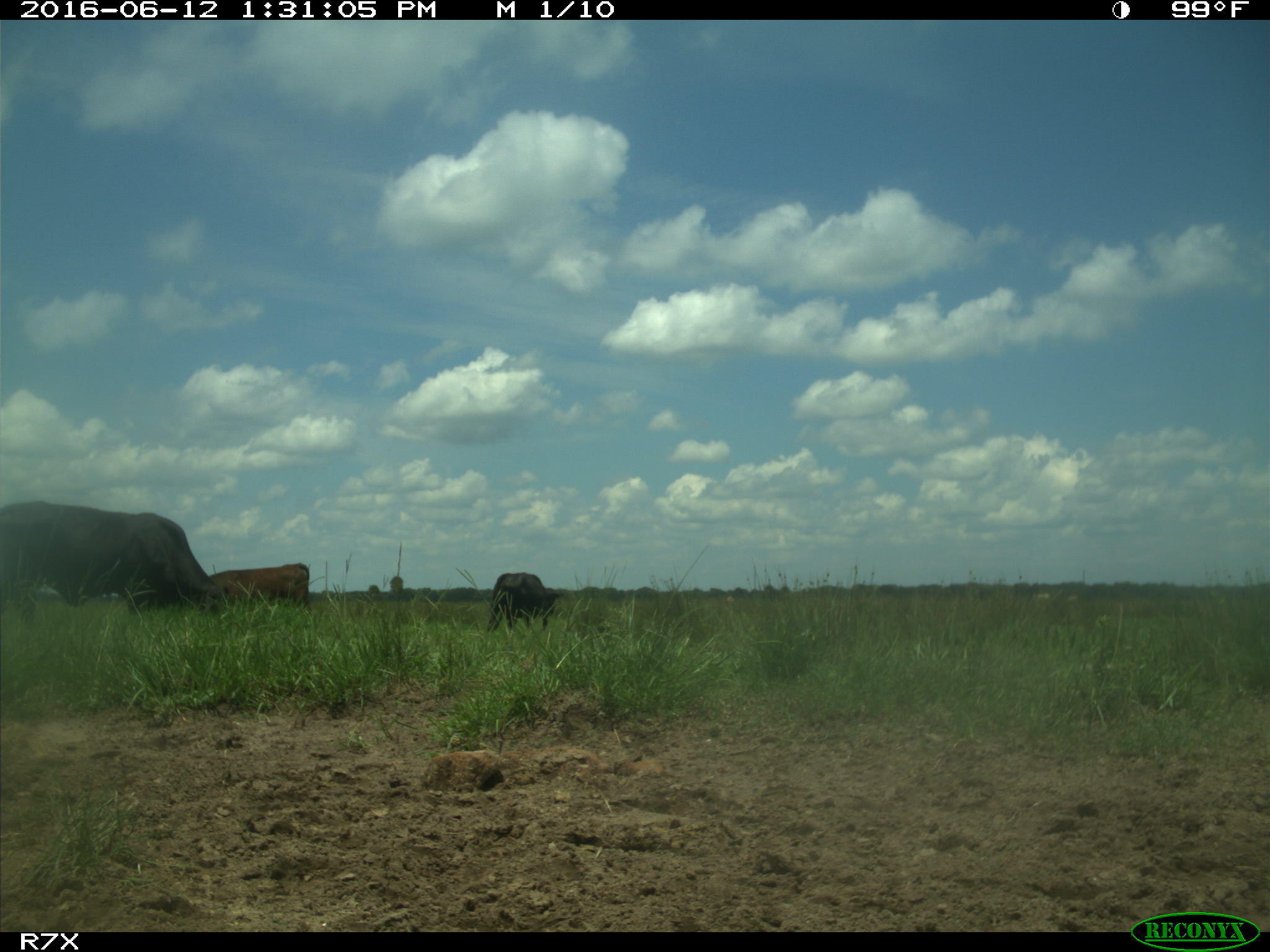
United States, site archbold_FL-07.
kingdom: Animalia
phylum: Chordata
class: Mammalia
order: Artiodactyla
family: Bovidae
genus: Bos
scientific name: Bos taurus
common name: domestic cow